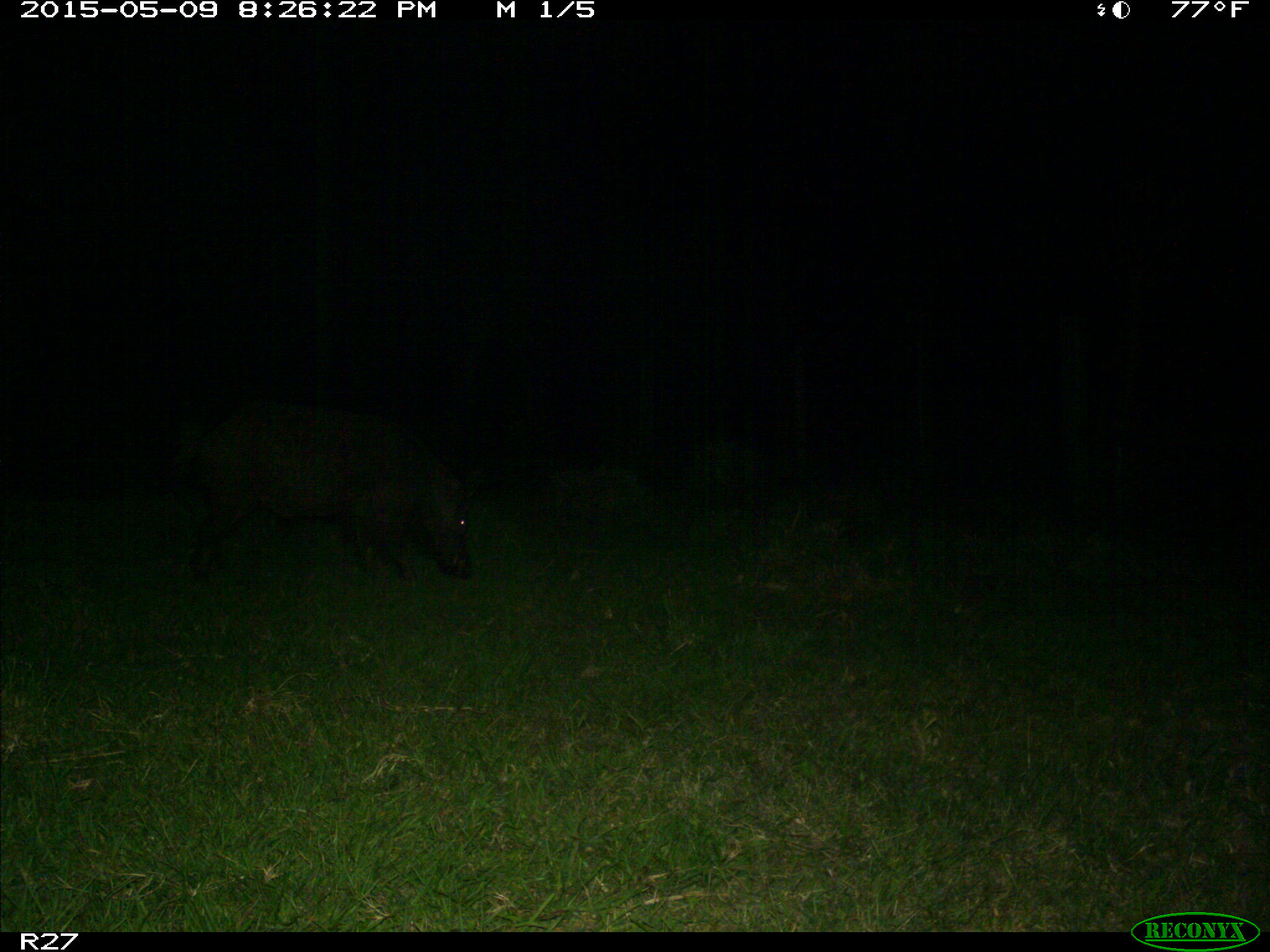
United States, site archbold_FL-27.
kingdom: Animalia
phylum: Chordata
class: Mammalia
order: Artiodactyla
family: Suidae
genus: Sus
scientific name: Sus scrofa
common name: wild boar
Sus scrofa (wild boar).